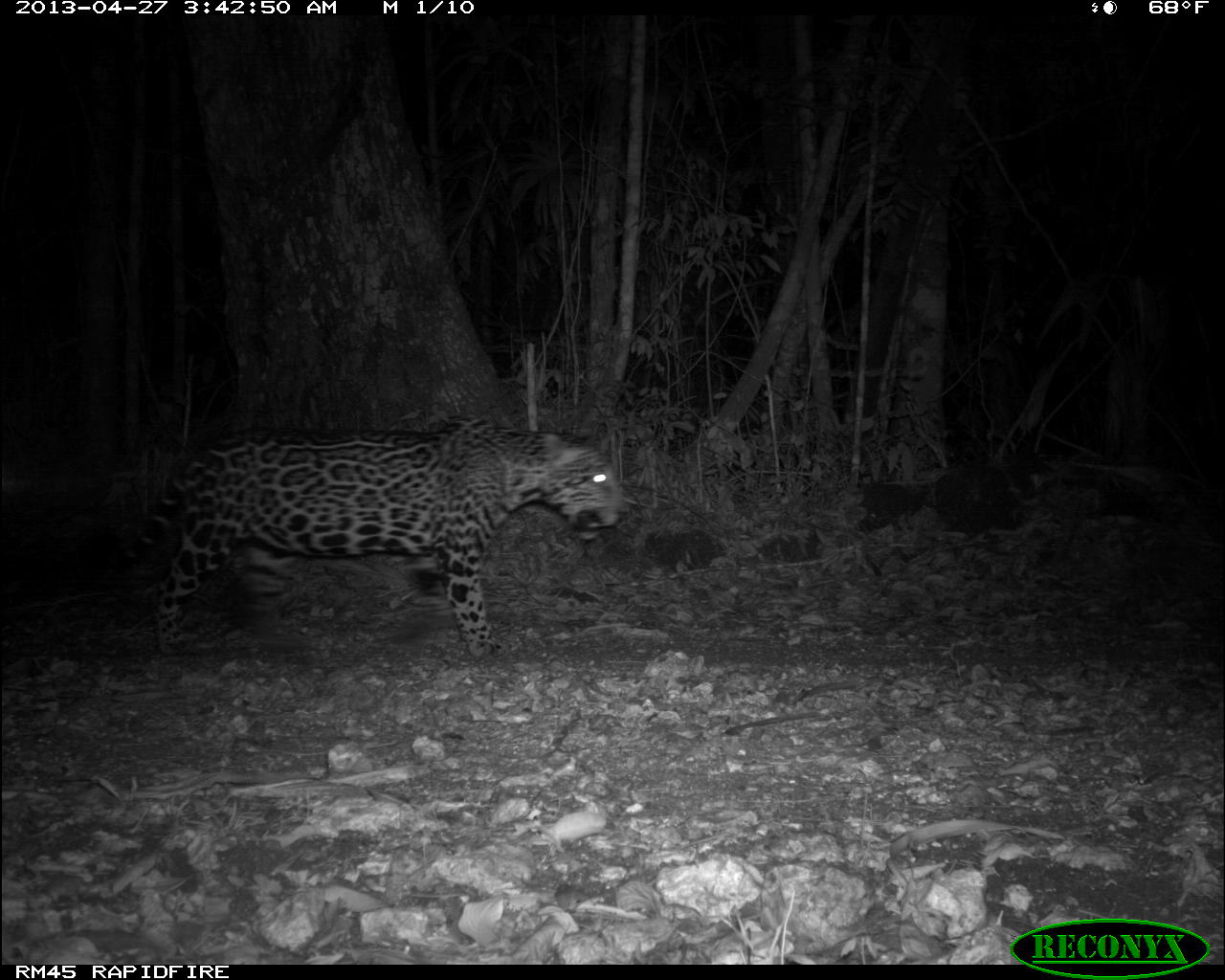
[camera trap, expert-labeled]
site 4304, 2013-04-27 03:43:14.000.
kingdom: Animalia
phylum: Chordata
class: Mammalia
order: Carnivora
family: Felidae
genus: Panthera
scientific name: Panthera onca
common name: jaguar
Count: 1.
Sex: male.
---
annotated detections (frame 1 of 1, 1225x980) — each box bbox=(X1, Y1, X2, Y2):
panthera onca: bbox=(98, 421, 631, 659)